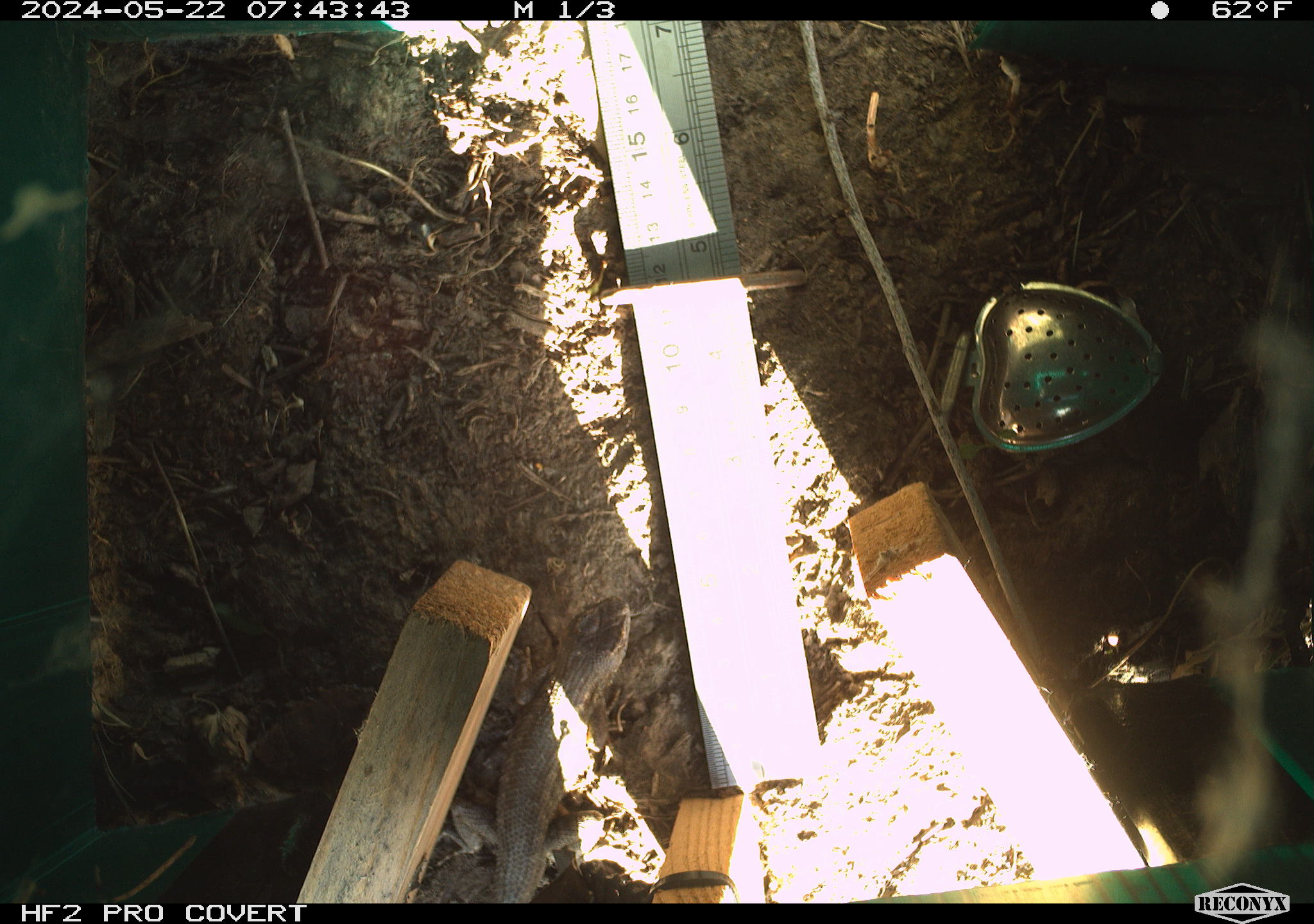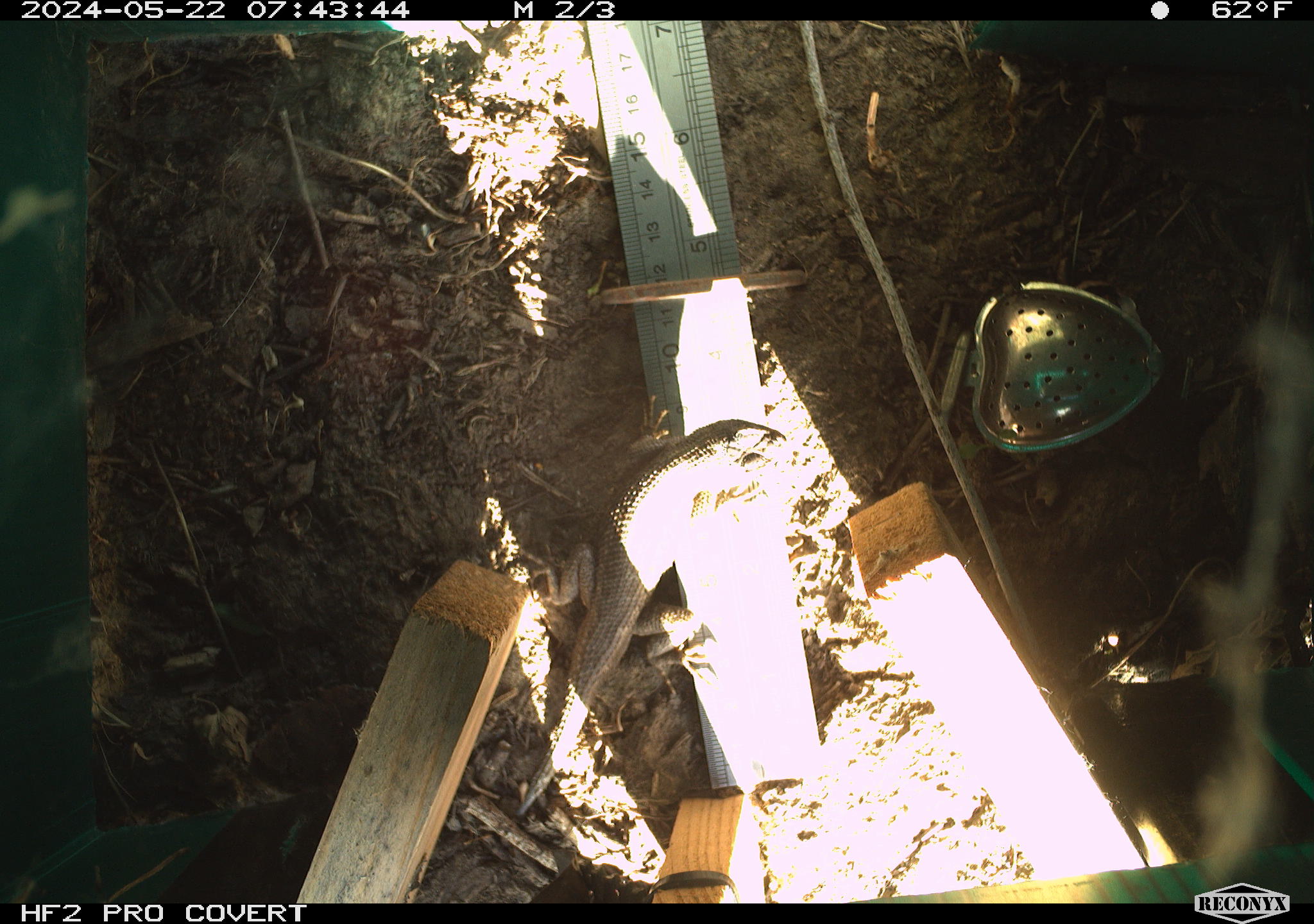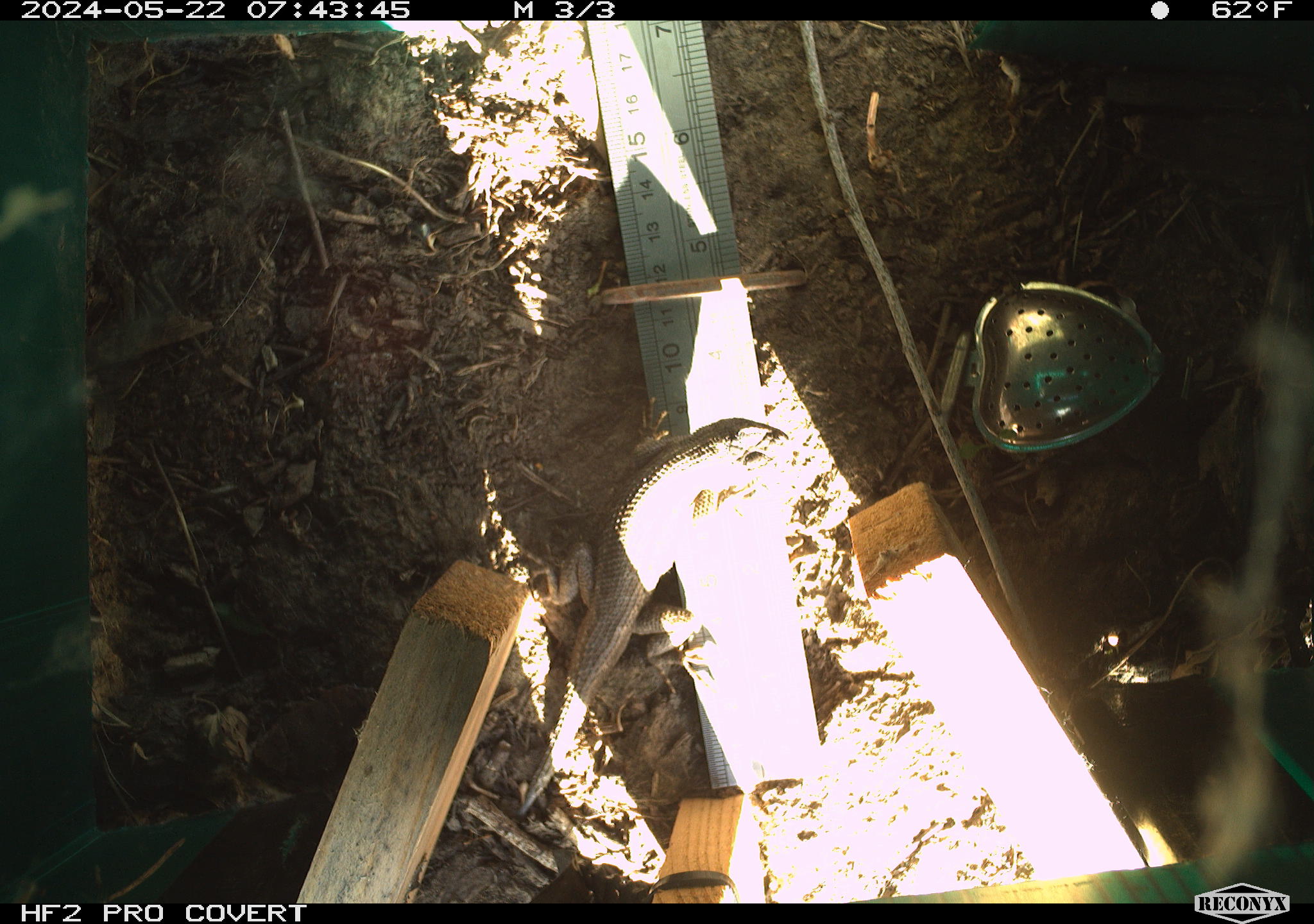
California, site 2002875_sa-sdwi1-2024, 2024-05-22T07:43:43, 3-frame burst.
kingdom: Animalia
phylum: Chordata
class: Reptilia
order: Squamata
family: Phrynosomatidae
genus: Sceloporus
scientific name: Sceloporus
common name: spiny lizards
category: sceloporus species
Sceloporus species (spiny lizards) (Sceloporus).